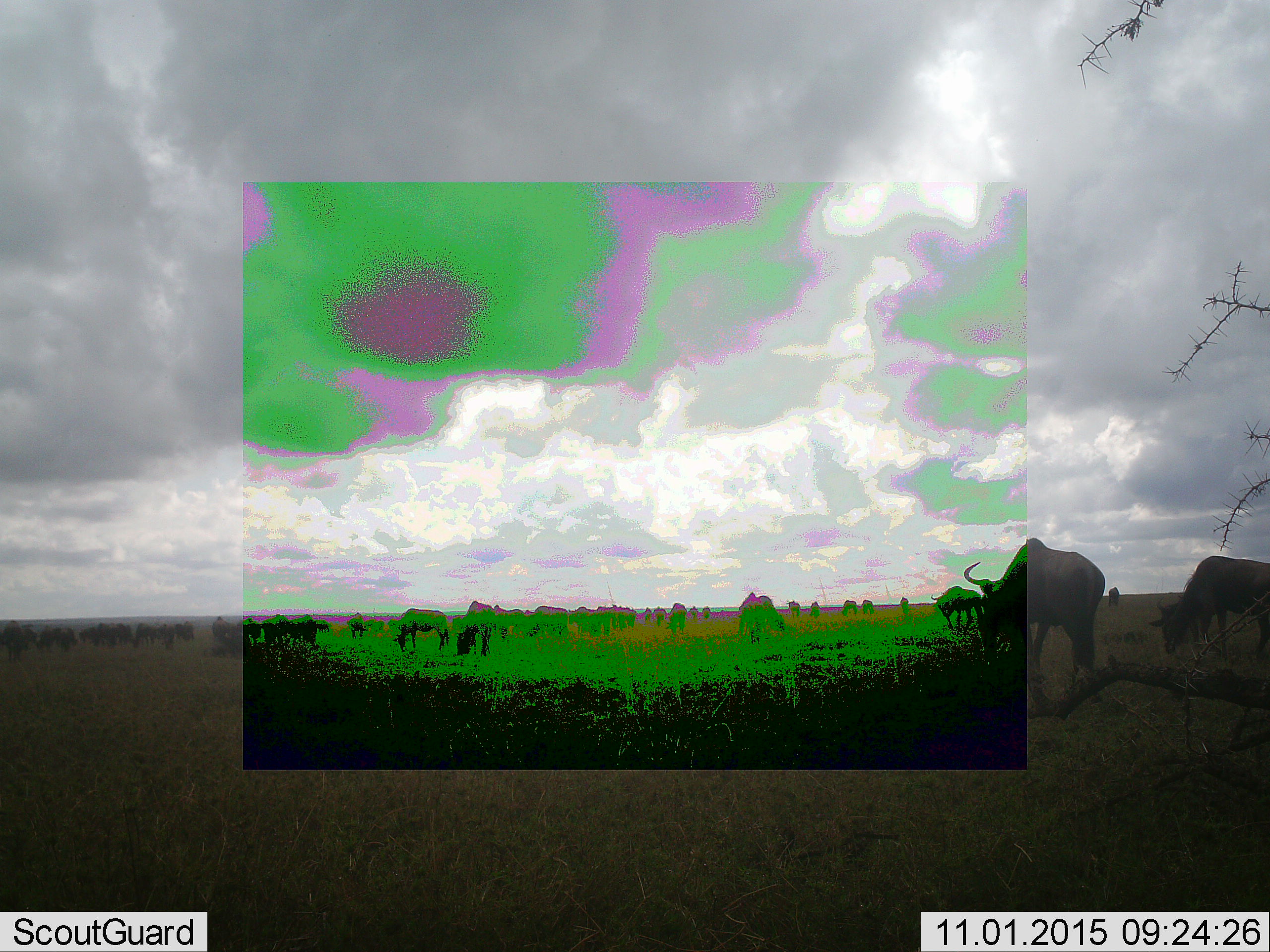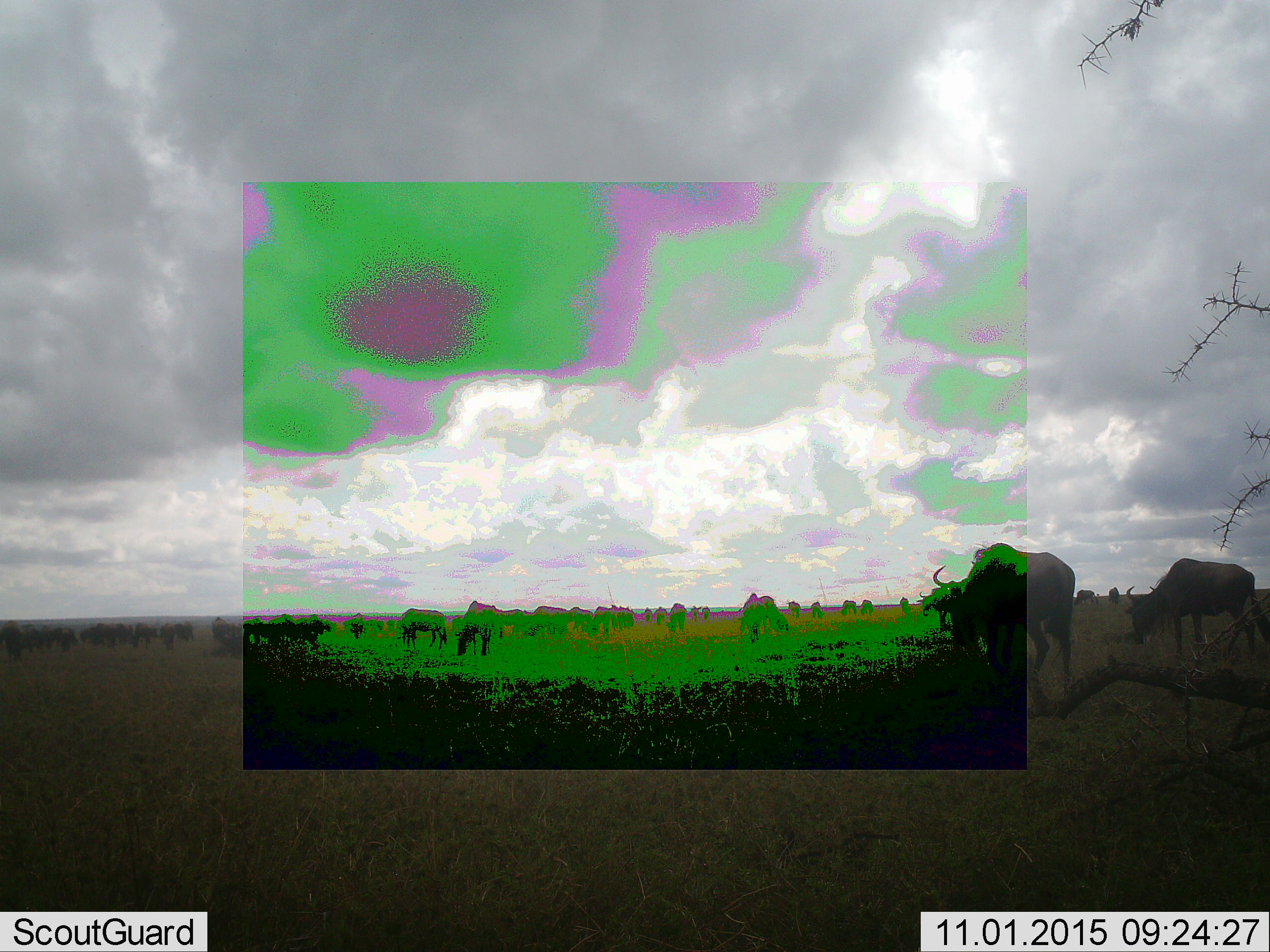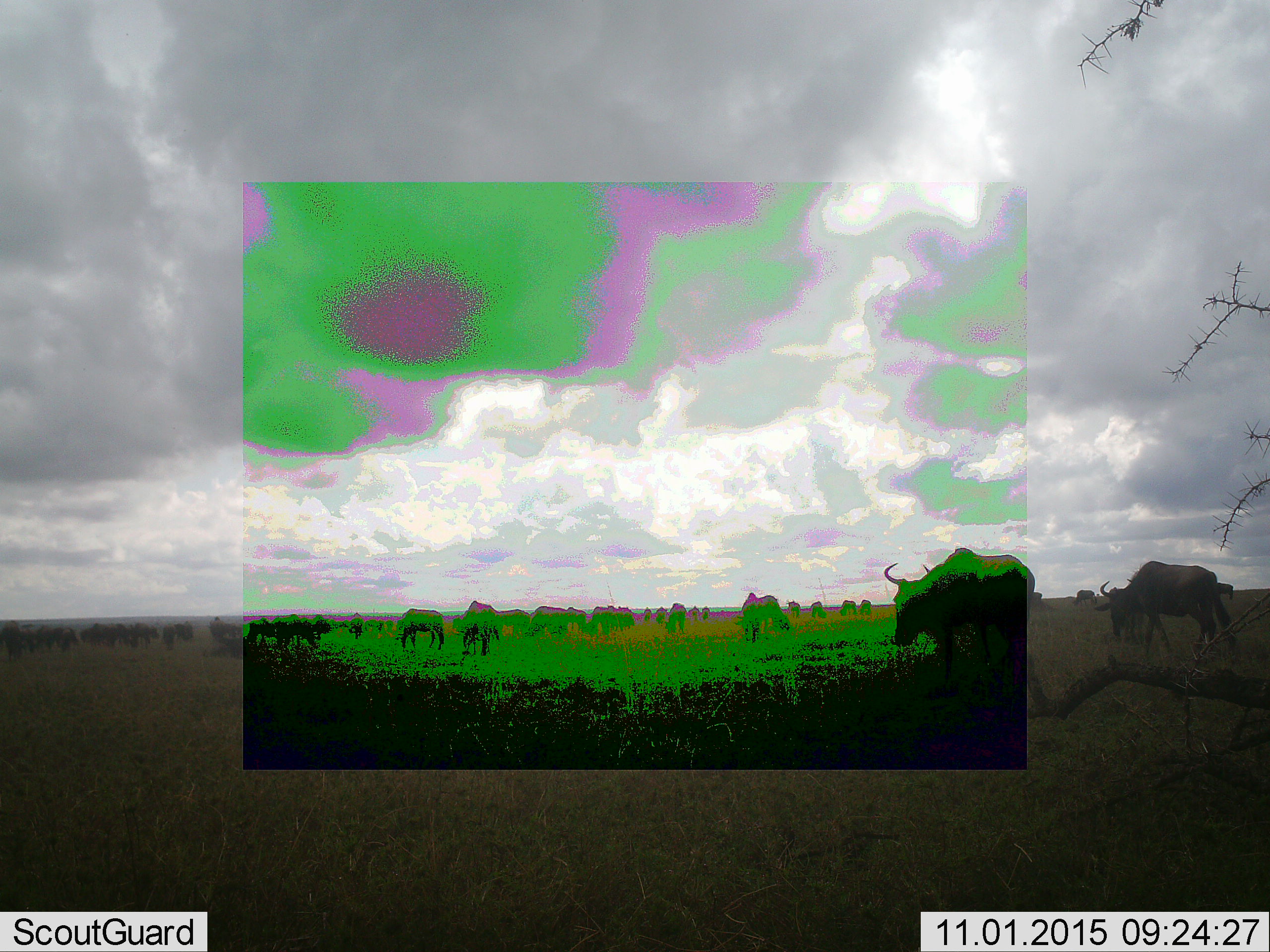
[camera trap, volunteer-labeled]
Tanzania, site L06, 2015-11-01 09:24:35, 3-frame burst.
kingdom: Animalia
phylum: Chordata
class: Mammalia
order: Artiodactyla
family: Bovidae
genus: Connochaetes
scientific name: Connochaetes taurinus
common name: blue wildebeest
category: wildebeest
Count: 11-50.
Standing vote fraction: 70%.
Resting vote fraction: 10%.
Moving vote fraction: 80%.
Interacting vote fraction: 10%.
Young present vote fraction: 10%.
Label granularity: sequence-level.